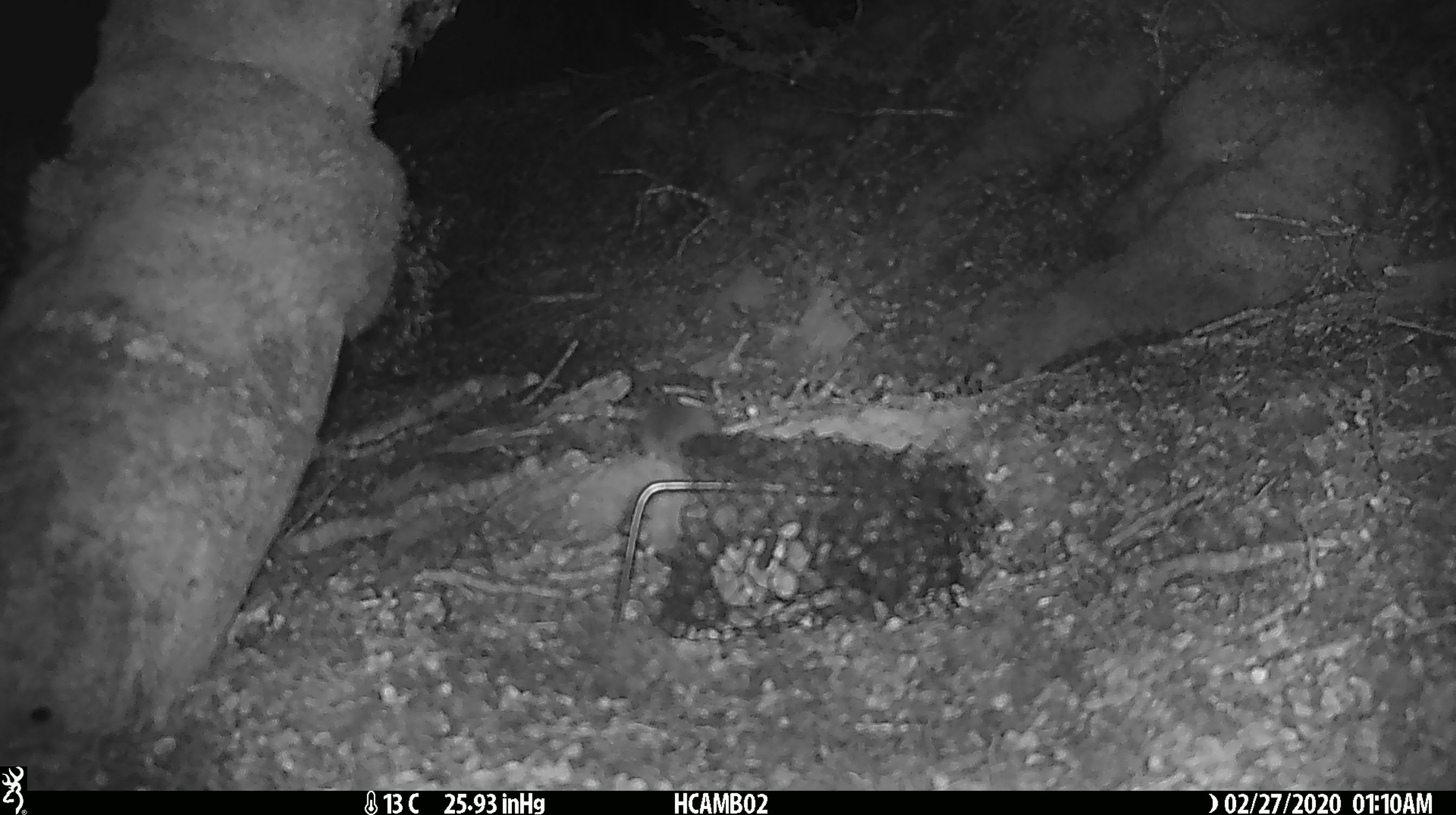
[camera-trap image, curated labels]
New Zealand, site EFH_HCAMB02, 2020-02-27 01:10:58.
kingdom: Animalia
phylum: Chordata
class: Mammalia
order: Rodentia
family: Muridae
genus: Mus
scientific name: Mus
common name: mouse